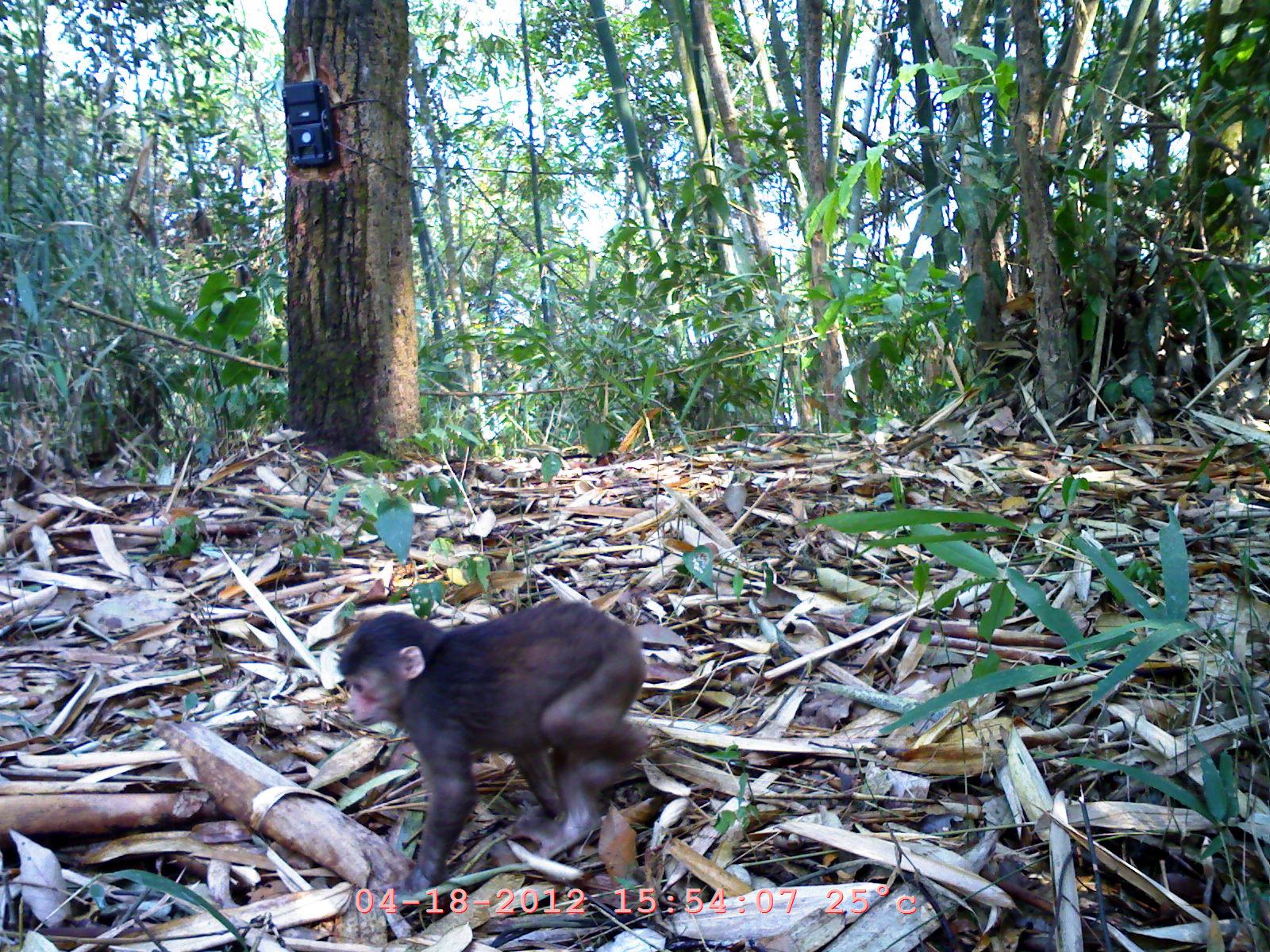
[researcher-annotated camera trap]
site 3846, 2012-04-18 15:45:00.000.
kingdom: Animalia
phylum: Chordata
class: Mammalia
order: Primates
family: Cercopithecidae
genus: Macaca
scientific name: Macaca arctoides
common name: stump-tailed macaque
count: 1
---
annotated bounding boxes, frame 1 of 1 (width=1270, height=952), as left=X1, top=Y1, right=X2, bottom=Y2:
macaca arctoides: left=327, top=593, right=652, bottom=898